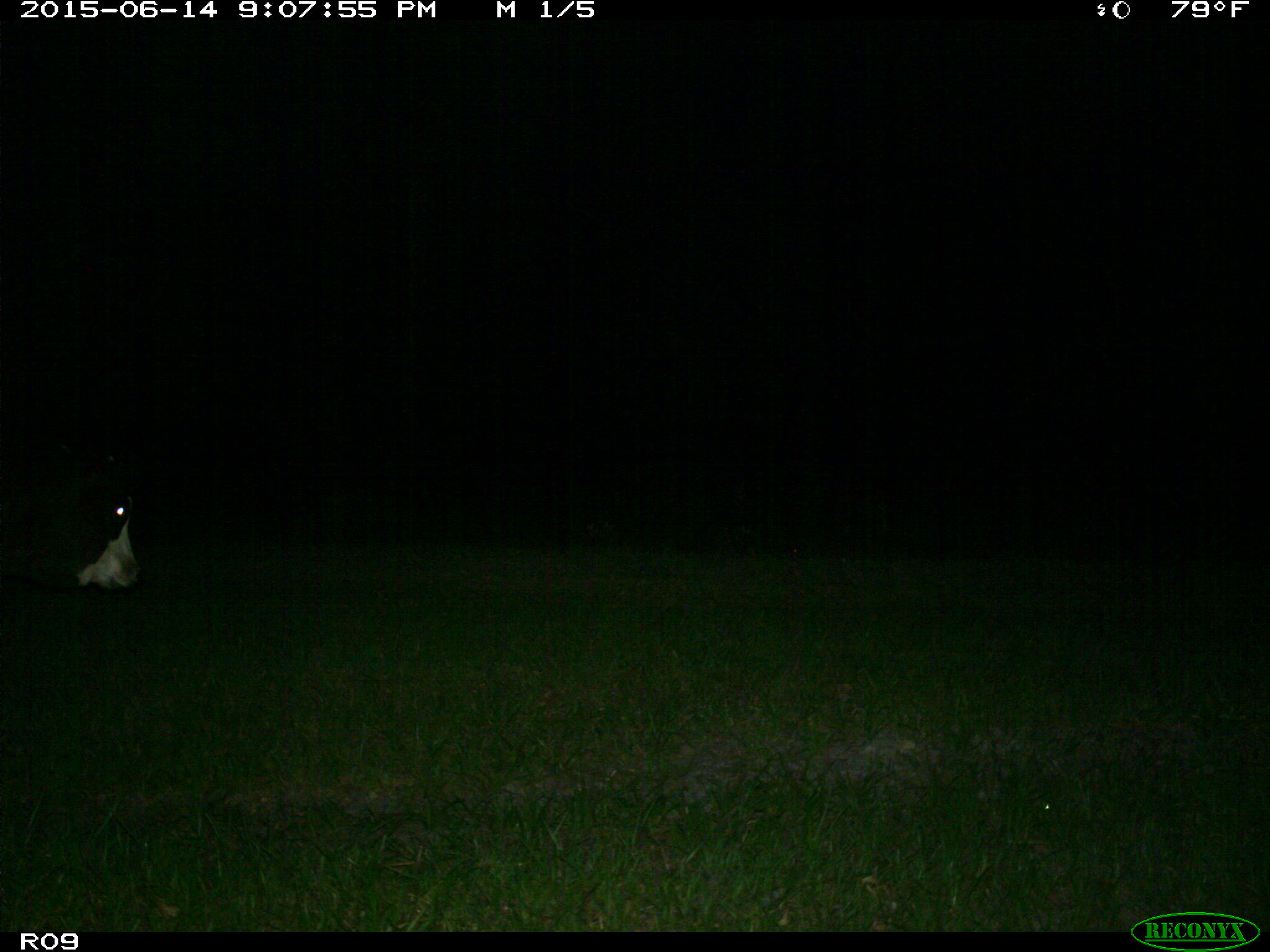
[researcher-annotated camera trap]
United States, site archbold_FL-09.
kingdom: Animalia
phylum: Chordata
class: Mammalia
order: Artiodactyla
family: Bovidae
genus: Bos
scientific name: Bos taurus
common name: domestic cow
Bos taurus (domestic cow).